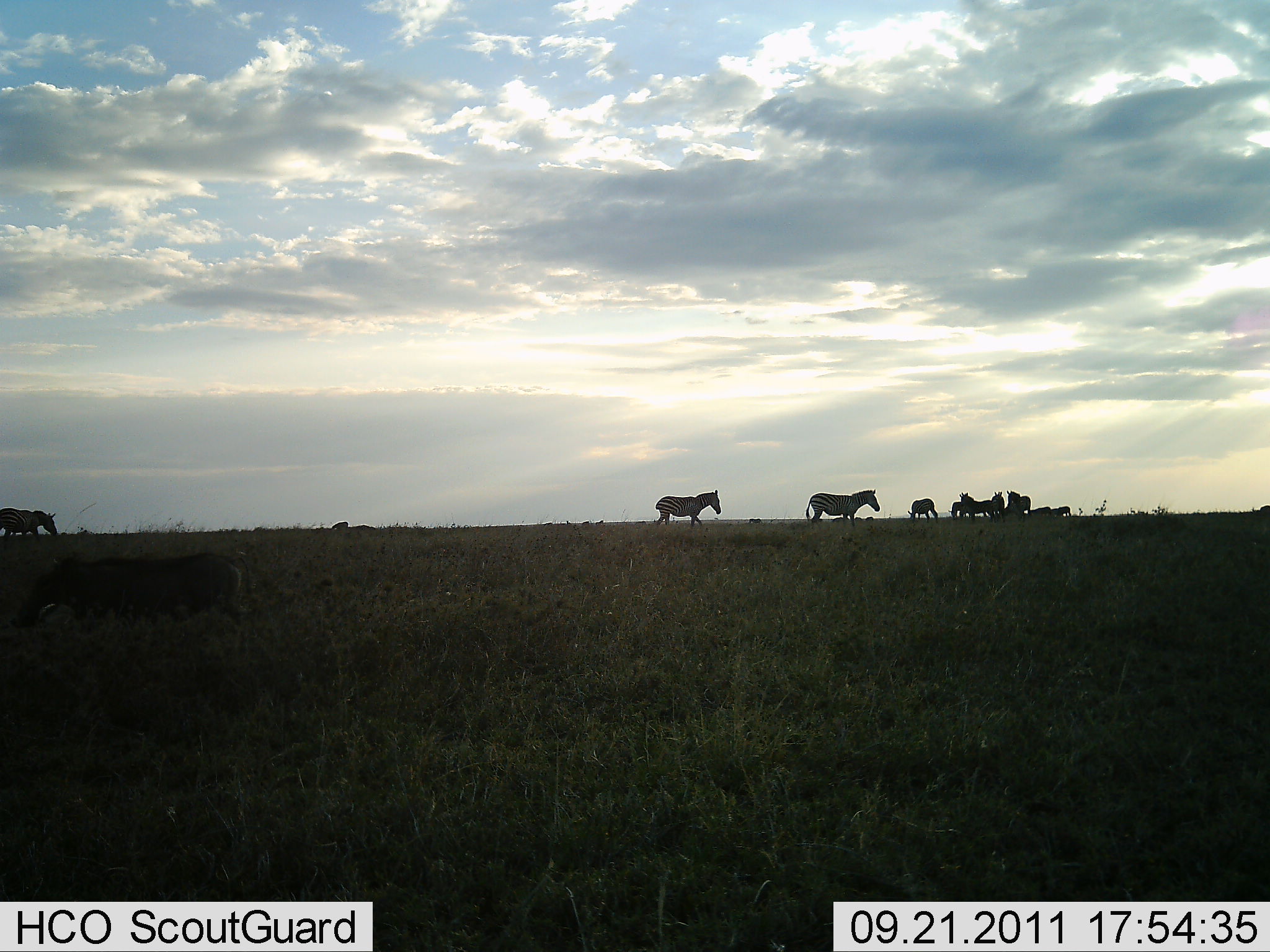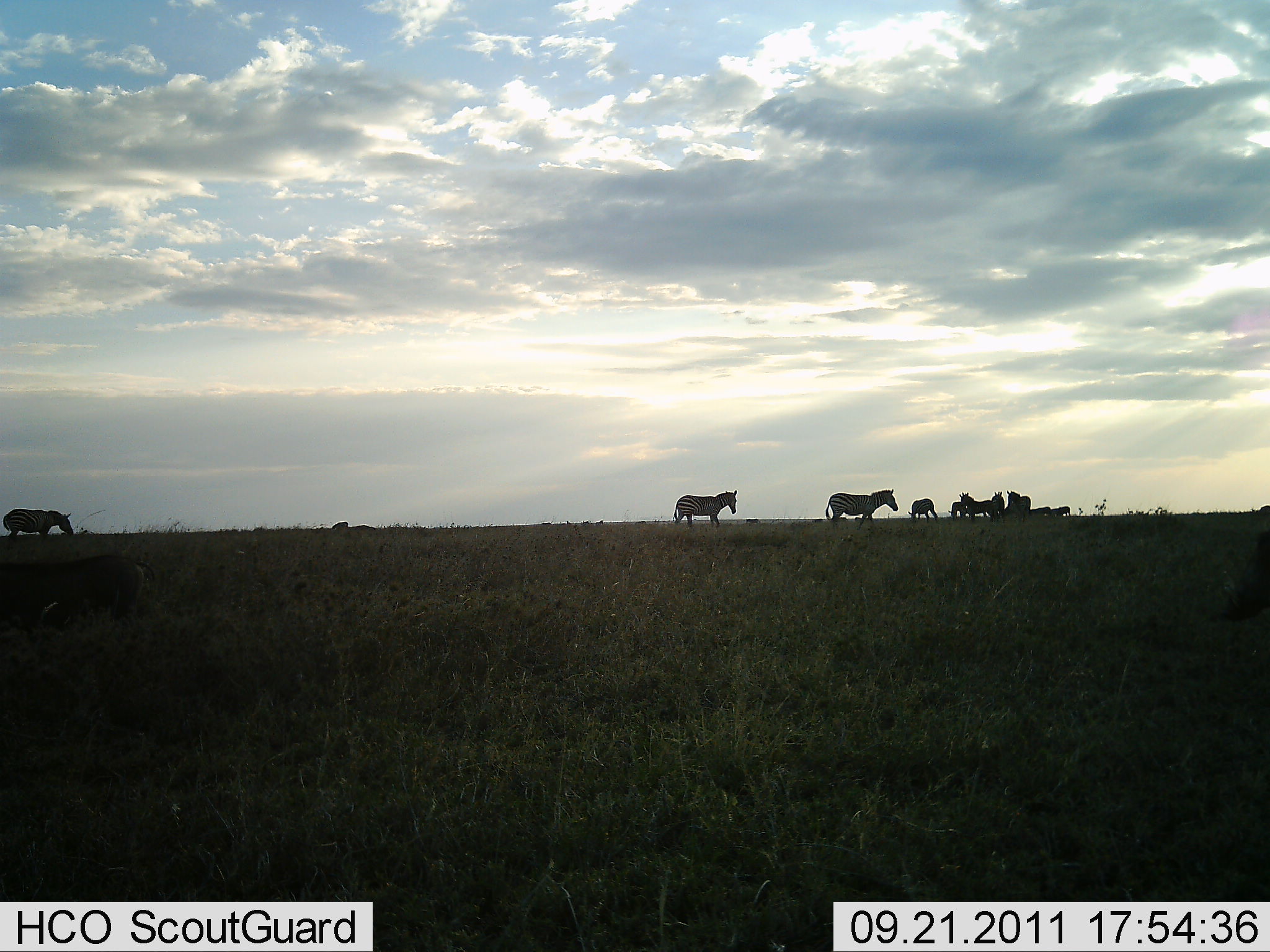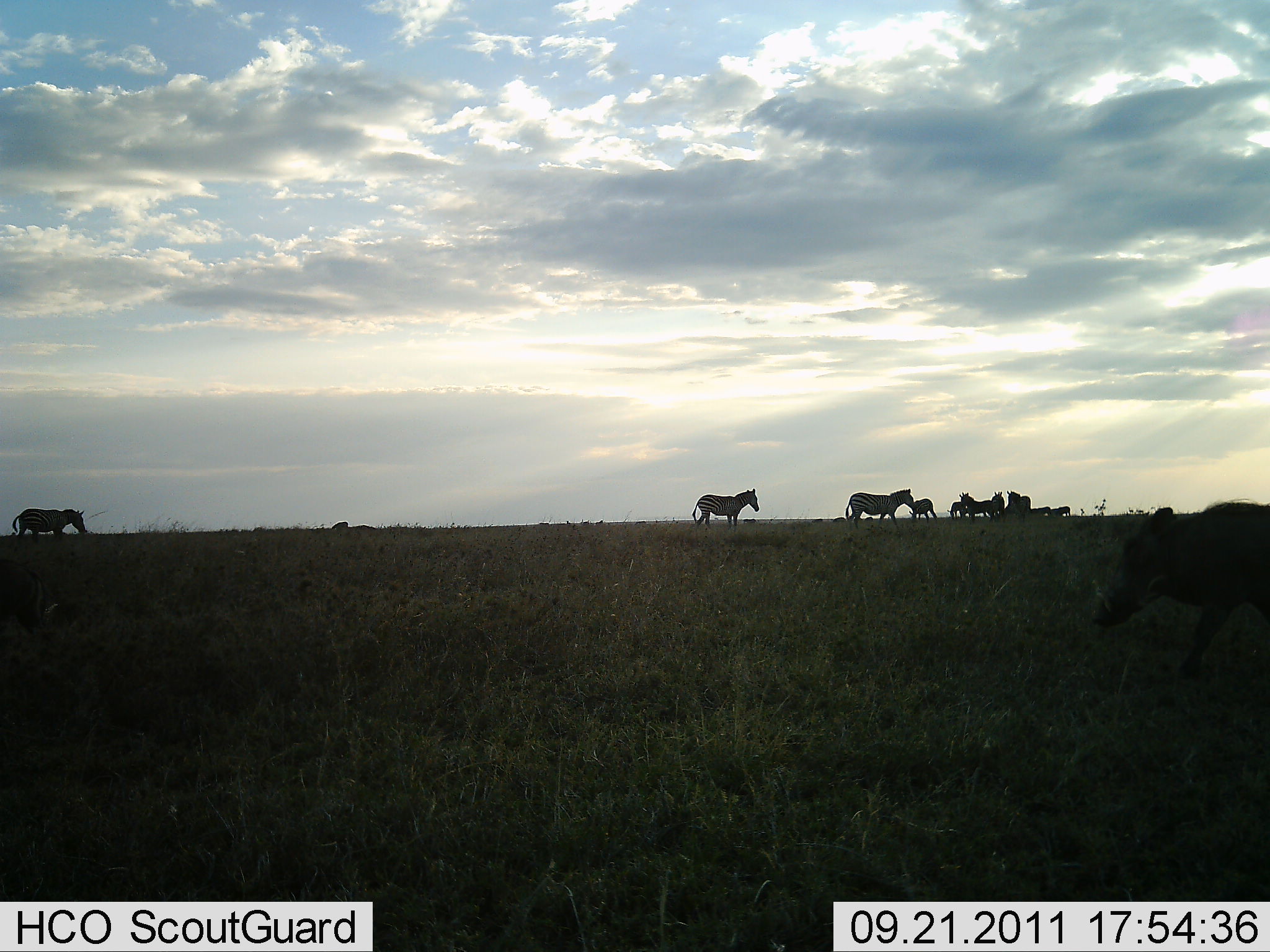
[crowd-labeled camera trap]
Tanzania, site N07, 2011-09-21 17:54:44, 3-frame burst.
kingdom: Animalia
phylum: Chordata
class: Mammalia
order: Artiodactyla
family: Suidae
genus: Phacochoerus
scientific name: Phacochoerus africanus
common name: warthog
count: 1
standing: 0%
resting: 0%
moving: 100%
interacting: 0%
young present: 0%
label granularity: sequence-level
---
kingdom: Animalia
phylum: Chordata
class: Mammalia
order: Perissodactyla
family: Equidae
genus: Equus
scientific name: Equus quagga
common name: plains zebra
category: zebra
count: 9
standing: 61%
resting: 0%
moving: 67%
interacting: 0%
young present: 6%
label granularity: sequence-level